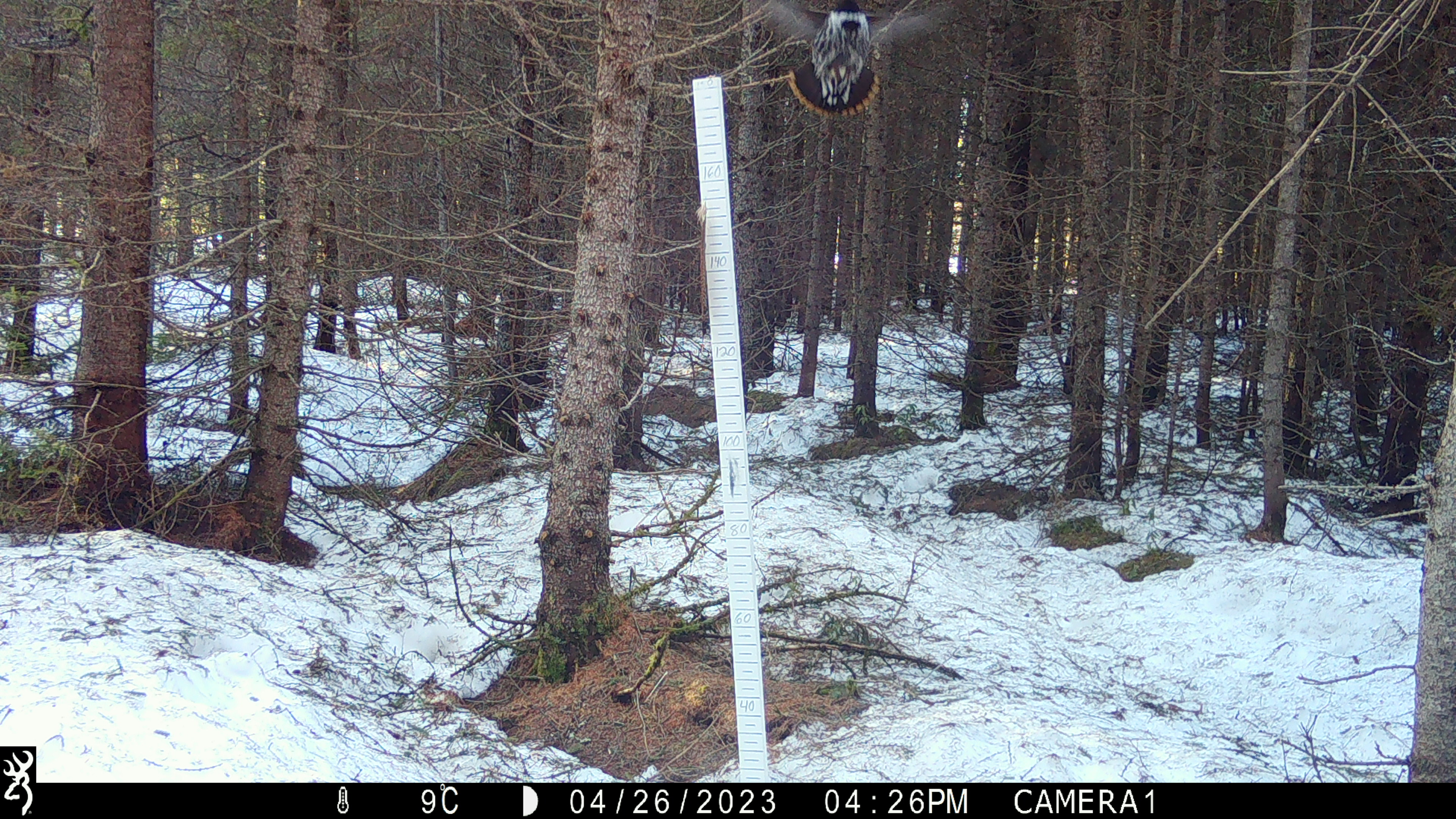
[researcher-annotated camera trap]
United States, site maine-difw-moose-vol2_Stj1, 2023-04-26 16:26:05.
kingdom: Animalia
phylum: Chordata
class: Aves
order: Galliformes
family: Phasianidae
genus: Canachites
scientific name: Canachites canadensis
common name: spruce grouse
Spruce grouse (Canachites canadensis).